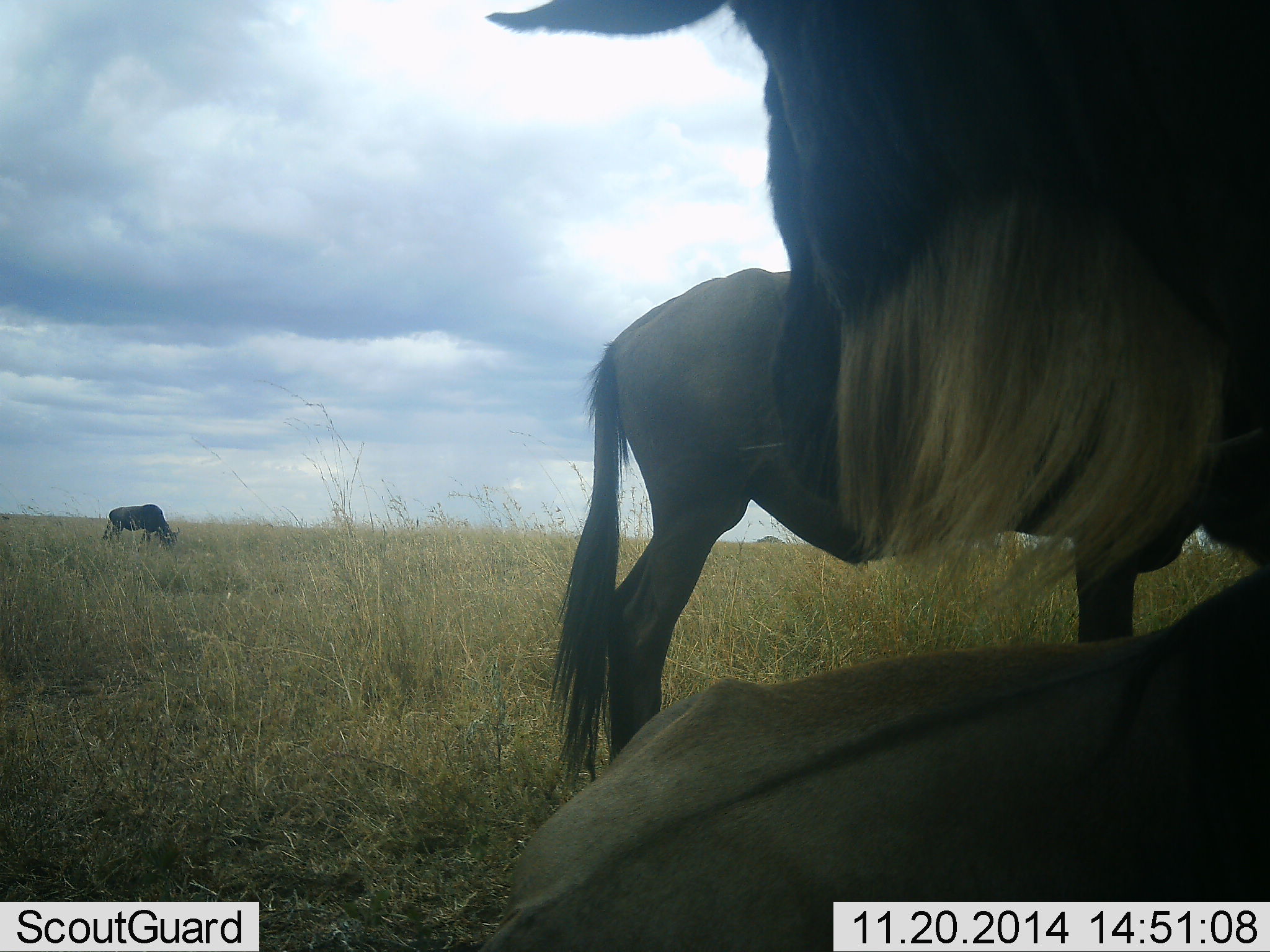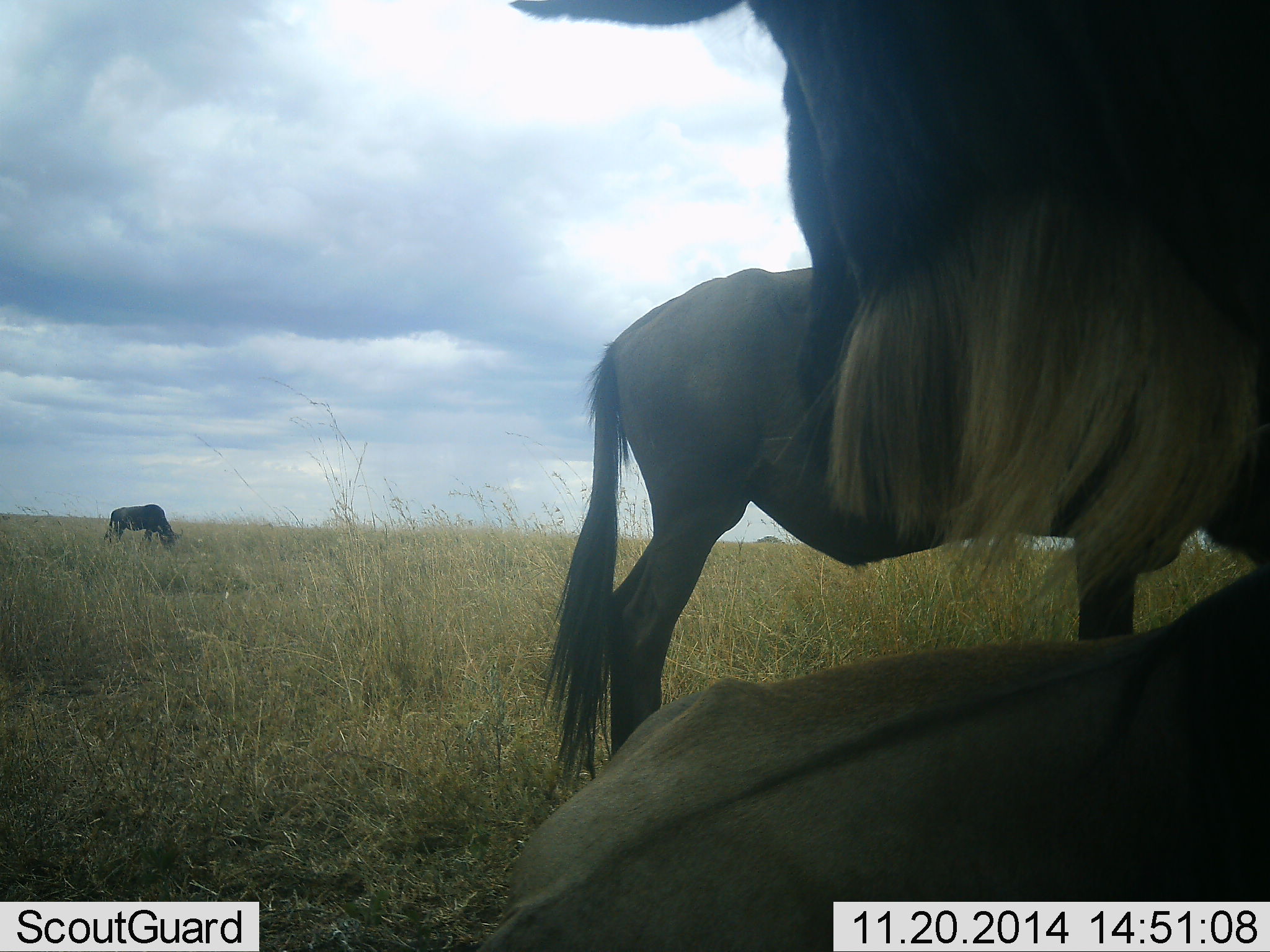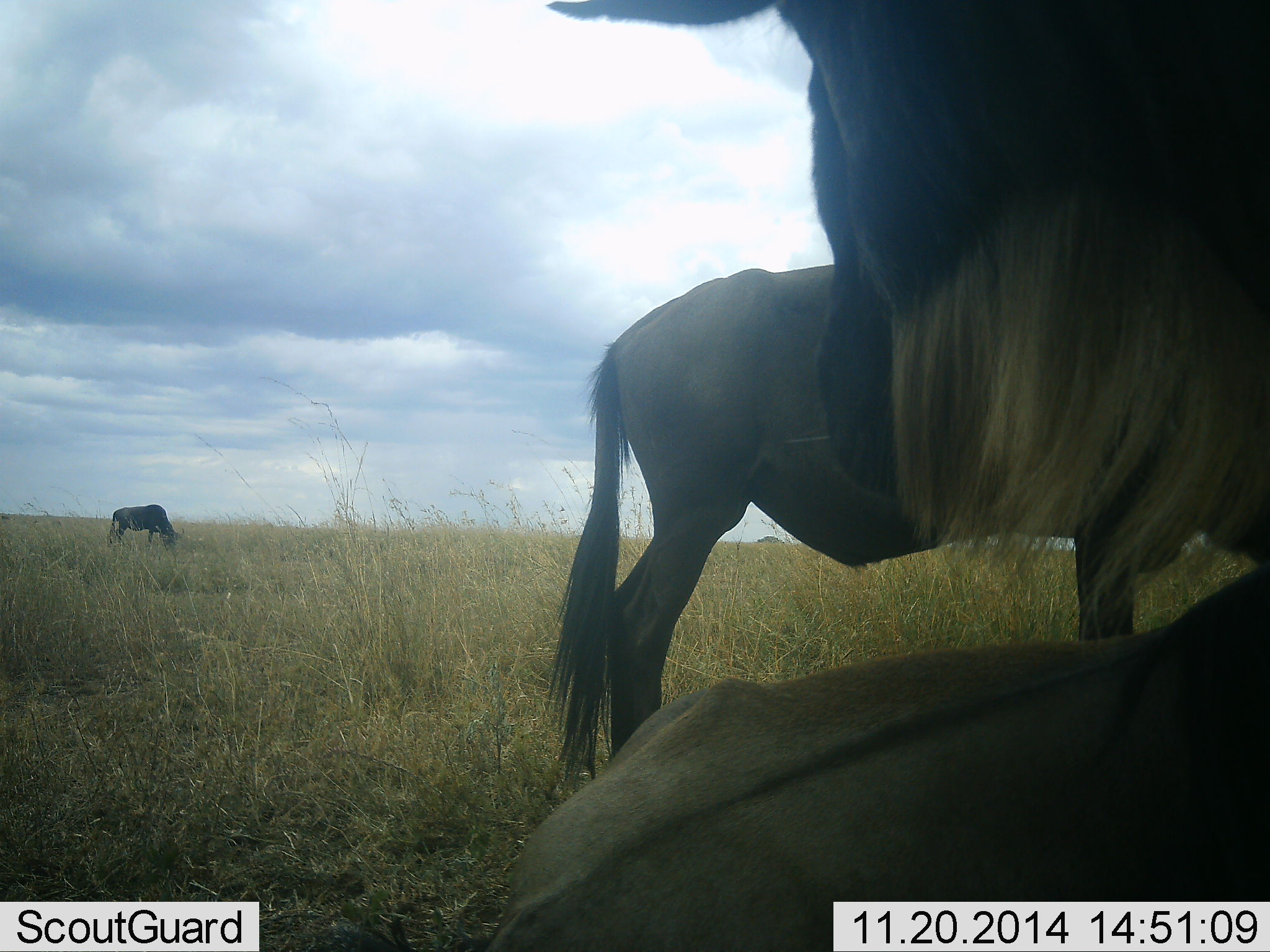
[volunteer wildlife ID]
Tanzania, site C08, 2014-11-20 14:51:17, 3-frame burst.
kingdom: Animalia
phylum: Chordata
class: Mammalia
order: Artiodactyla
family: Bovidae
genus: Connochaetes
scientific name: Connochaetes taurinus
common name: blue wildebeest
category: wildebeest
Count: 4.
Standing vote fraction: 90%.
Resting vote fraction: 80%.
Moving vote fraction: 10%.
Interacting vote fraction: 0%.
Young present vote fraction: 0%.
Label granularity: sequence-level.